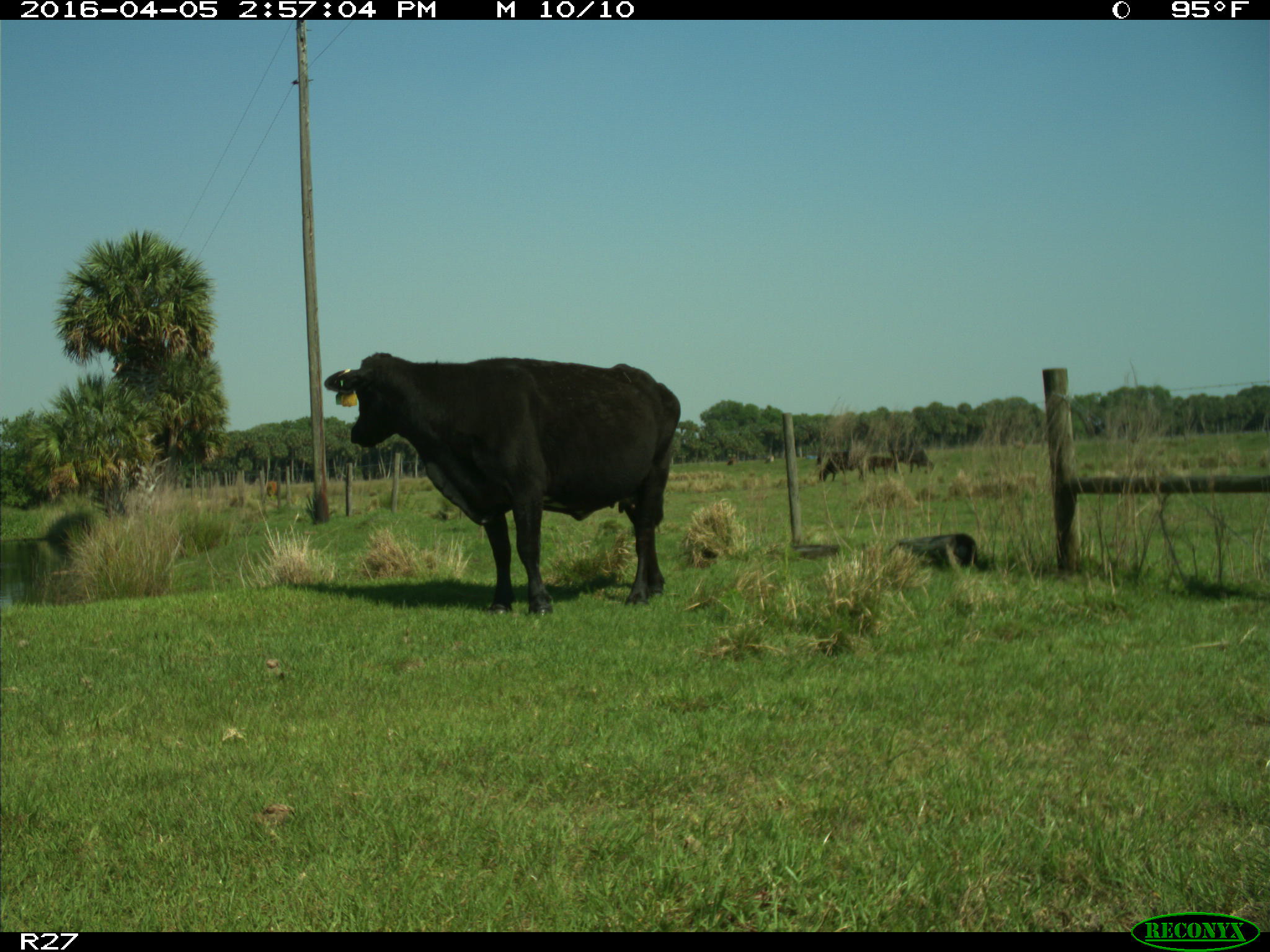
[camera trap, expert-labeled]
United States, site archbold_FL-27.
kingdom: Animalia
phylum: Chordata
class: Mammalia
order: Artiodactyla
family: Bovidae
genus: Bos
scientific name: Bos taurus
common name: domestic cow